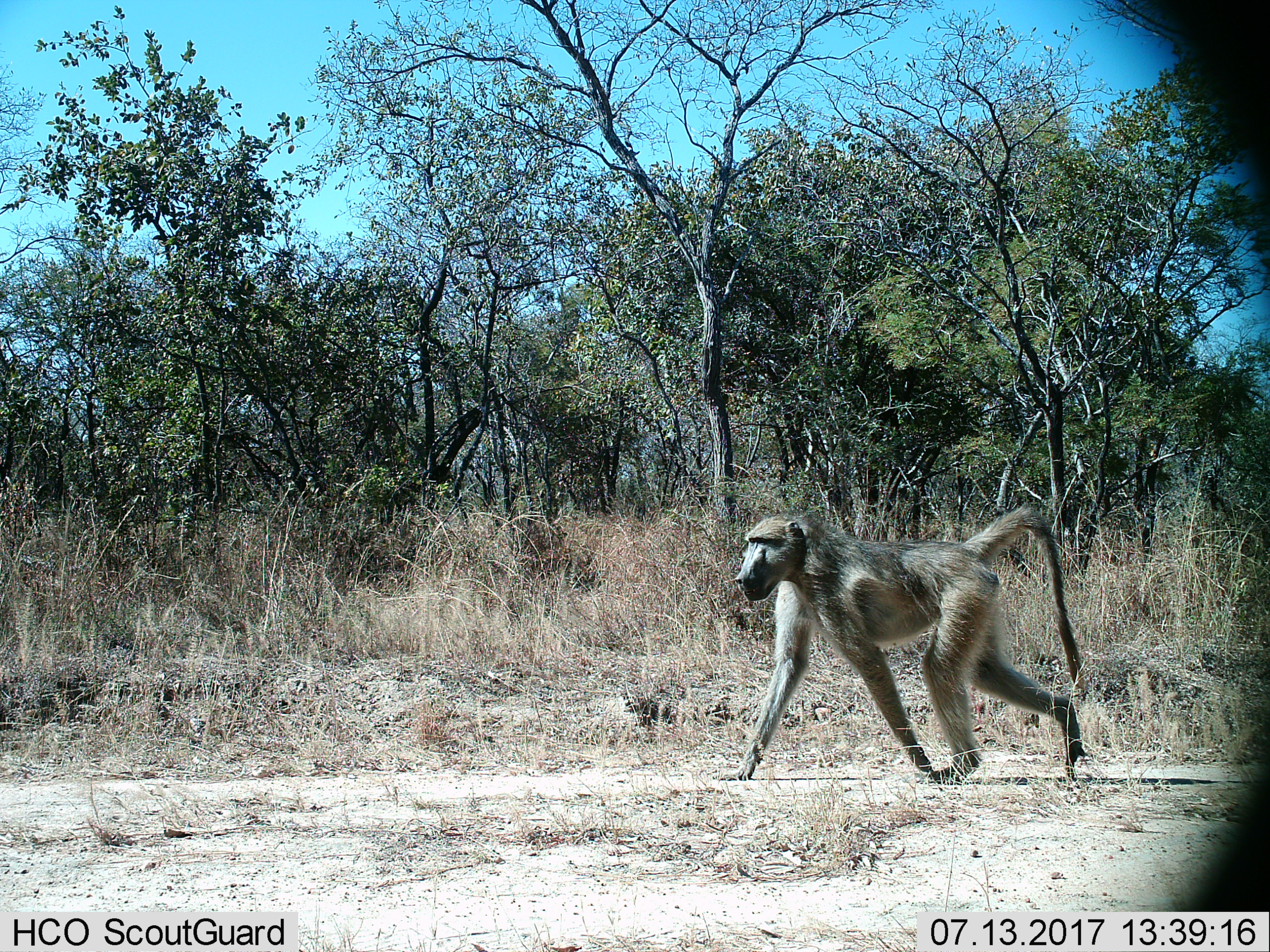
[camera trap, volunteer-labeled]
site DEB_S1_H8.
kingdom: Animalia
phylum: Chordata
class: Mammalia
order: Primates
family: Cercopithecidae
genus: Papio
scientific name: Papio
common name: baboon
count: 1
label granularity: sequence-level